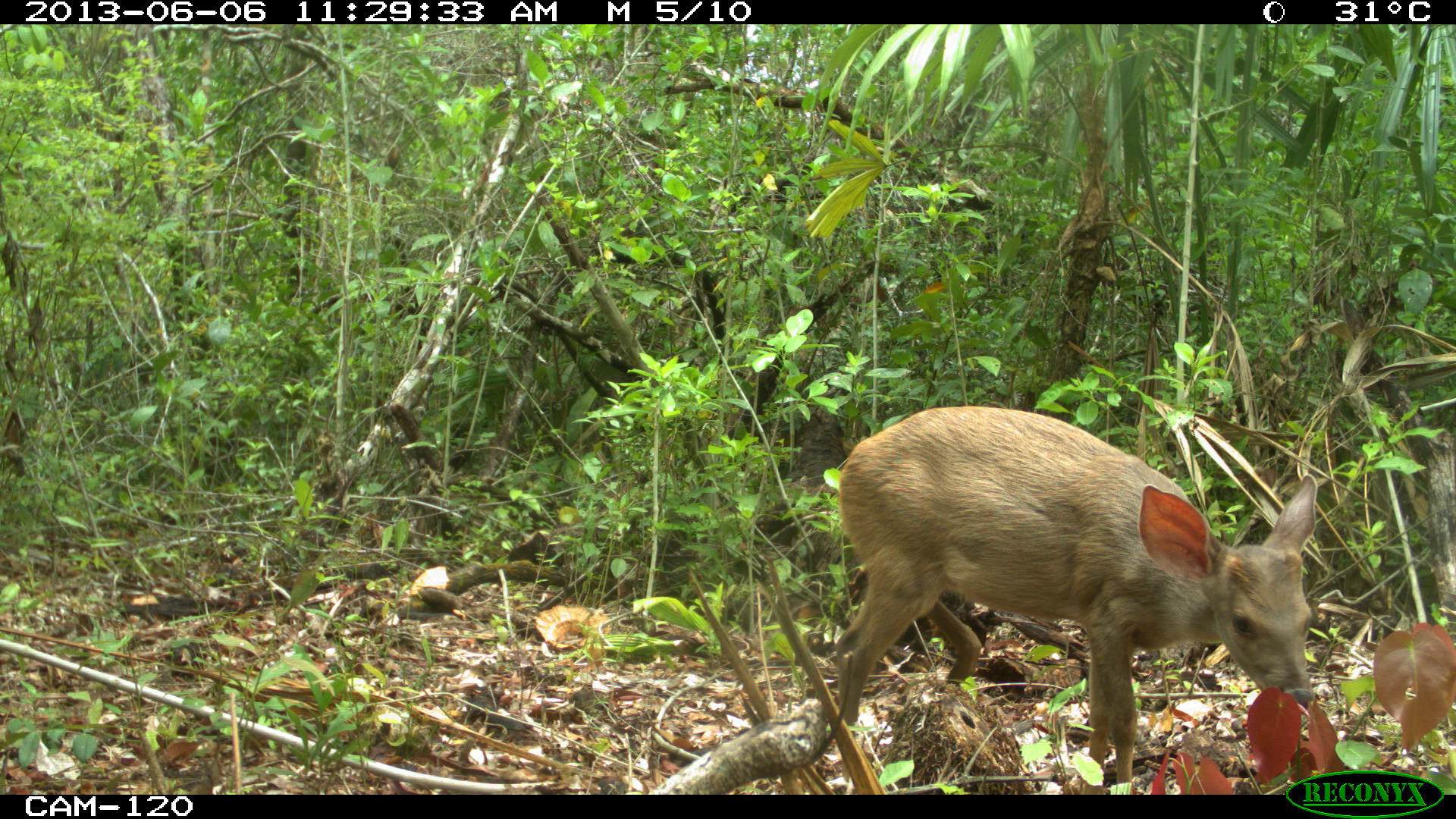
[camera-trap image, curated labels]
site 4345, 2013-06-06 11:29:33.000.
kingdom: Animalia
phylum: Chordata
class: Mammalia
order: Artiodactyla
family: Cervidae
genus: Odocoileus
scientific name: Odocoileus pandora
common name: yucatán brown brocket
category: mazama pandora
Mazama pandora (yucatán brown brocket) (Odocoileus pandora), count 1, sex female.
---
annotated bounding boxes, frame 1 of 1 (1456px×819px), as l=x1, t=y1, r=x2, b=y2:
mazama pandora: l=833, t=402, r=1317, b=792